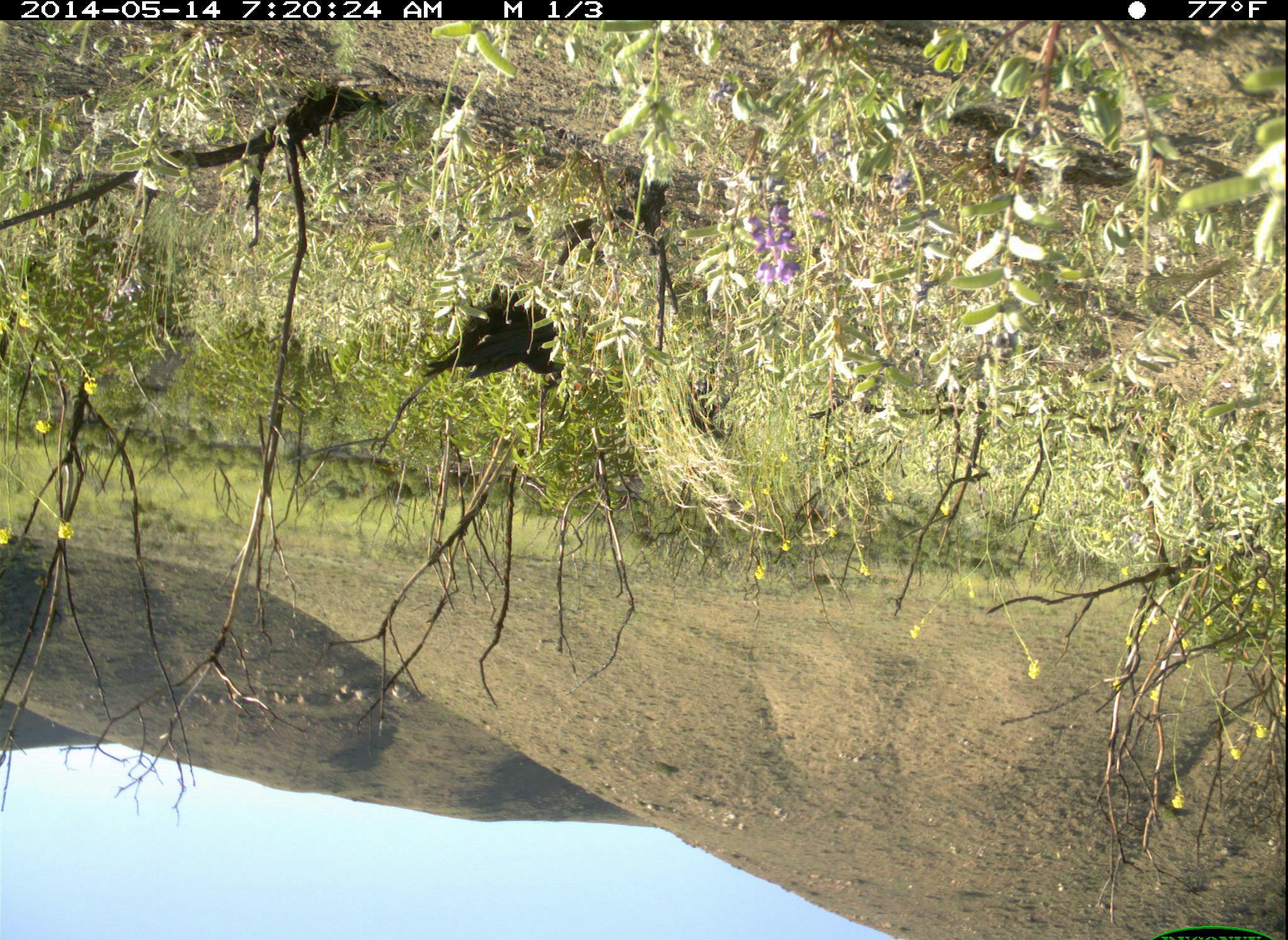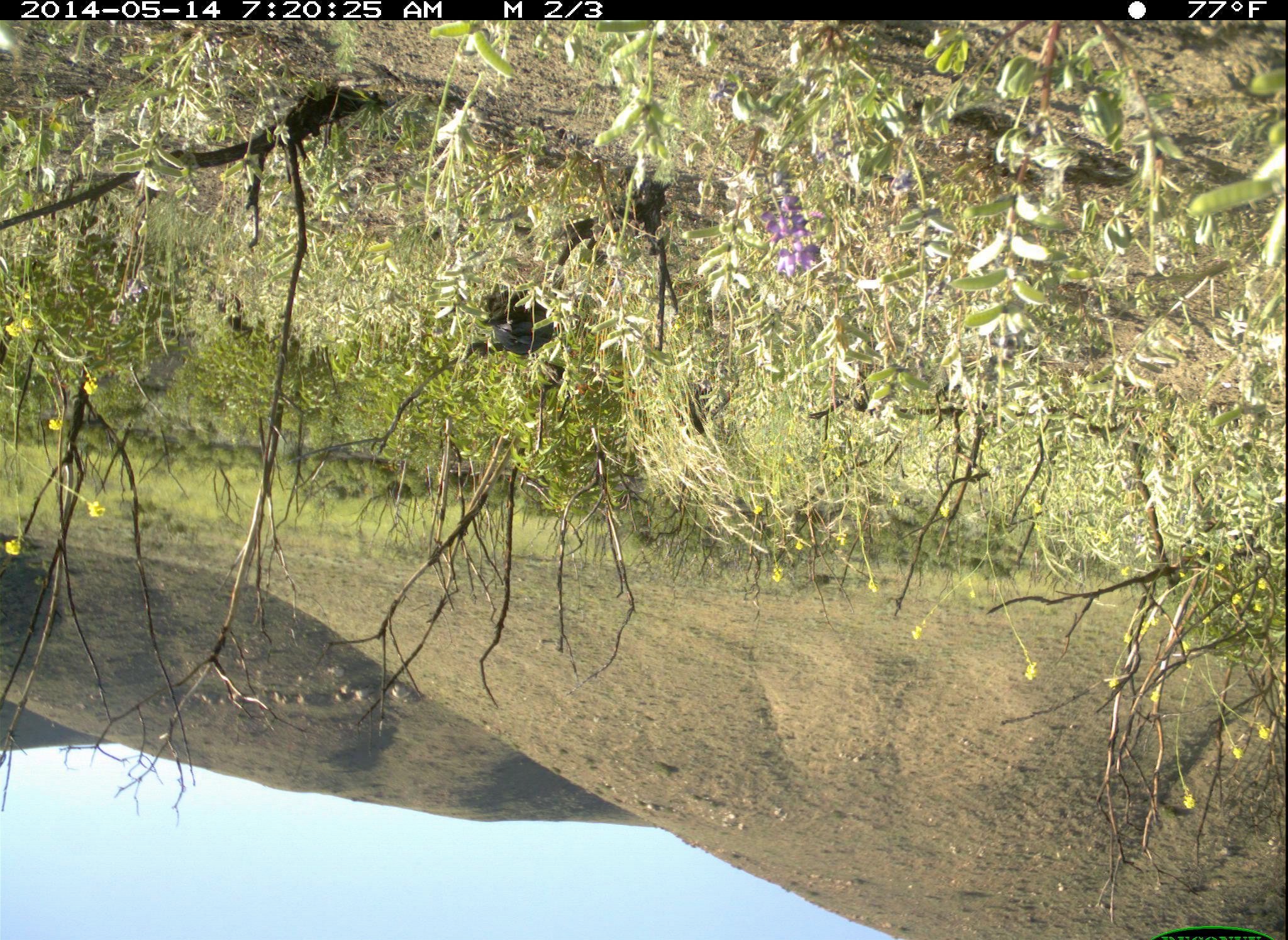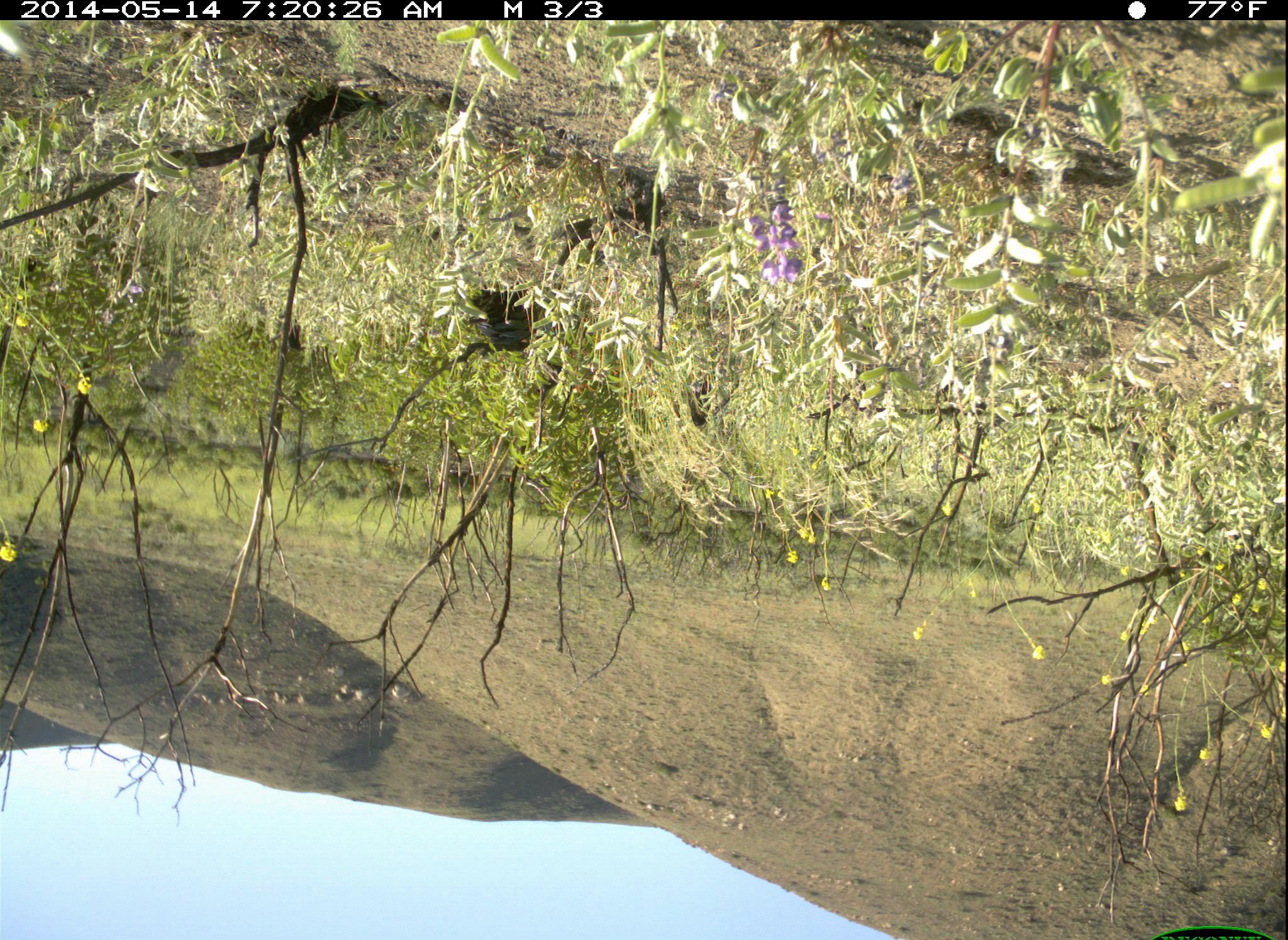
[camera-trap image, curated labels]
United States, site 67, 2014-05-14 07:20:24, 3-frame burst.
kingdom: Animalia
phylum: Chordata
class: Aves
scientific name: Aves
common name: bird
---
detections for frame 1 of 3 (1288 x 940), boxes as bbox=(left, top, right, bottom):
bird: bbox=(406, 275, 570, 386)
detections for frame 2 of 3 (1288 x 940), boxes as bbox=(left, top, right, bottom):
bird: bbox=(463, 262, 571, 353)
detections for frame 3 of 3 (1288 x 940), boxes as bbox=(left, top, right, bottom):
bird: bbox=(451, 273, 546, 365)